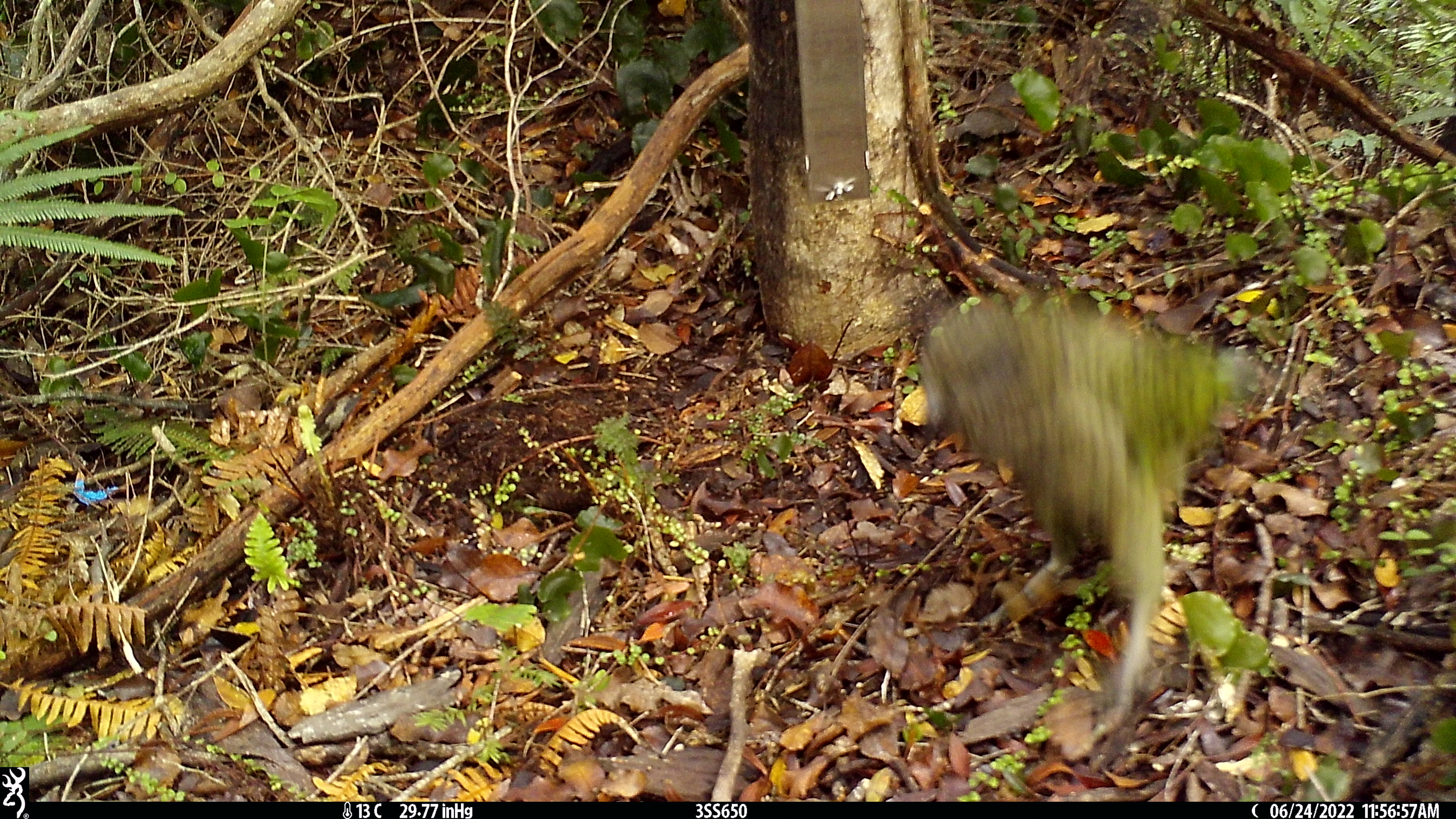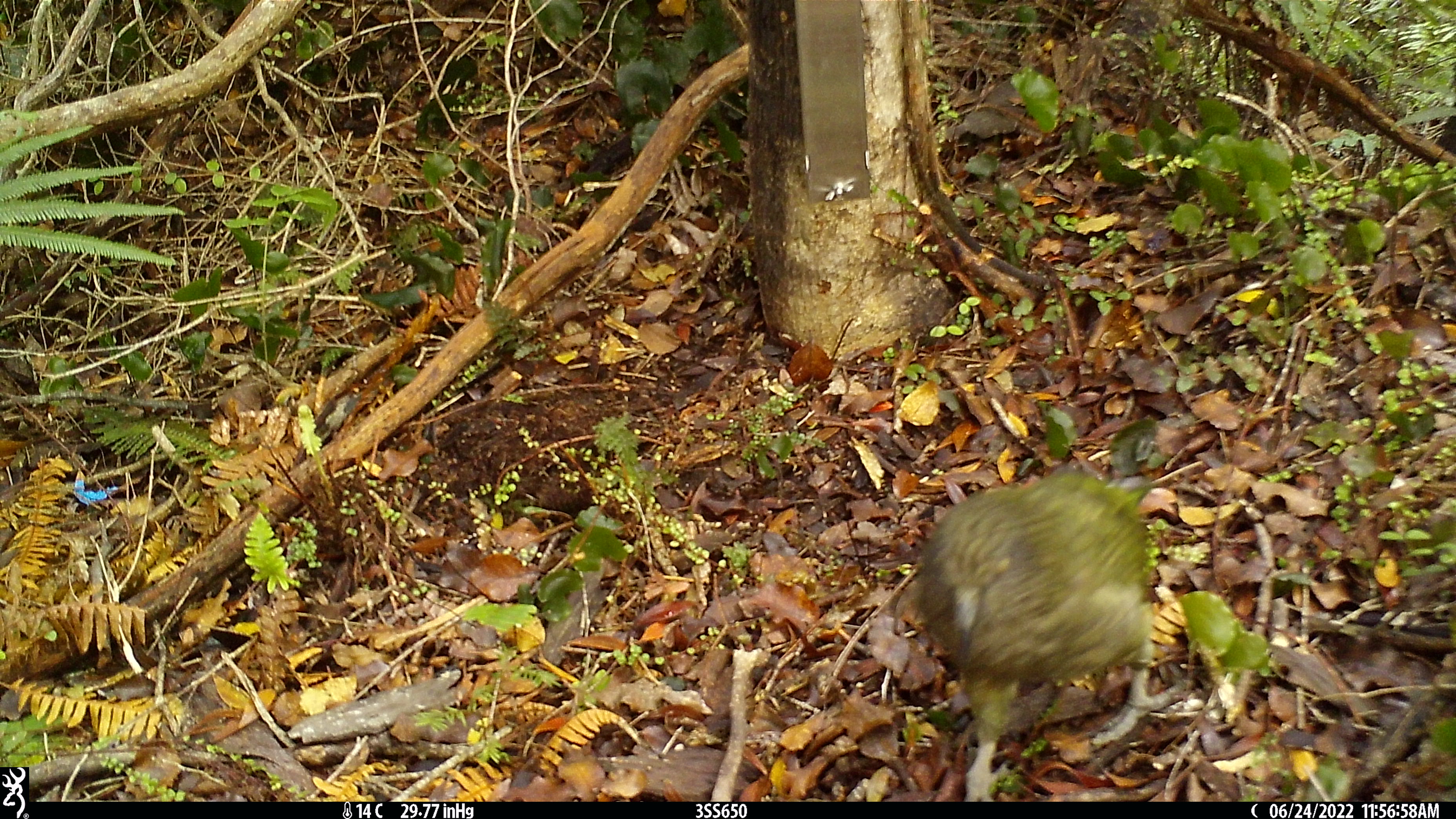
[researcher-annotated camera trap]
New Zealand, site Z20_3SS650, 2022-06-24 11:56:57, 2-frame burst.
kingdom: Animalia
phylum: Chordata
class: Aves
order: Psittaciformes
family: Strigopidae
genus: Nestor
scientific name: Nestor notabilis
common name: kea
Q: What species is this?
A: Kea (Nestor notabilis).